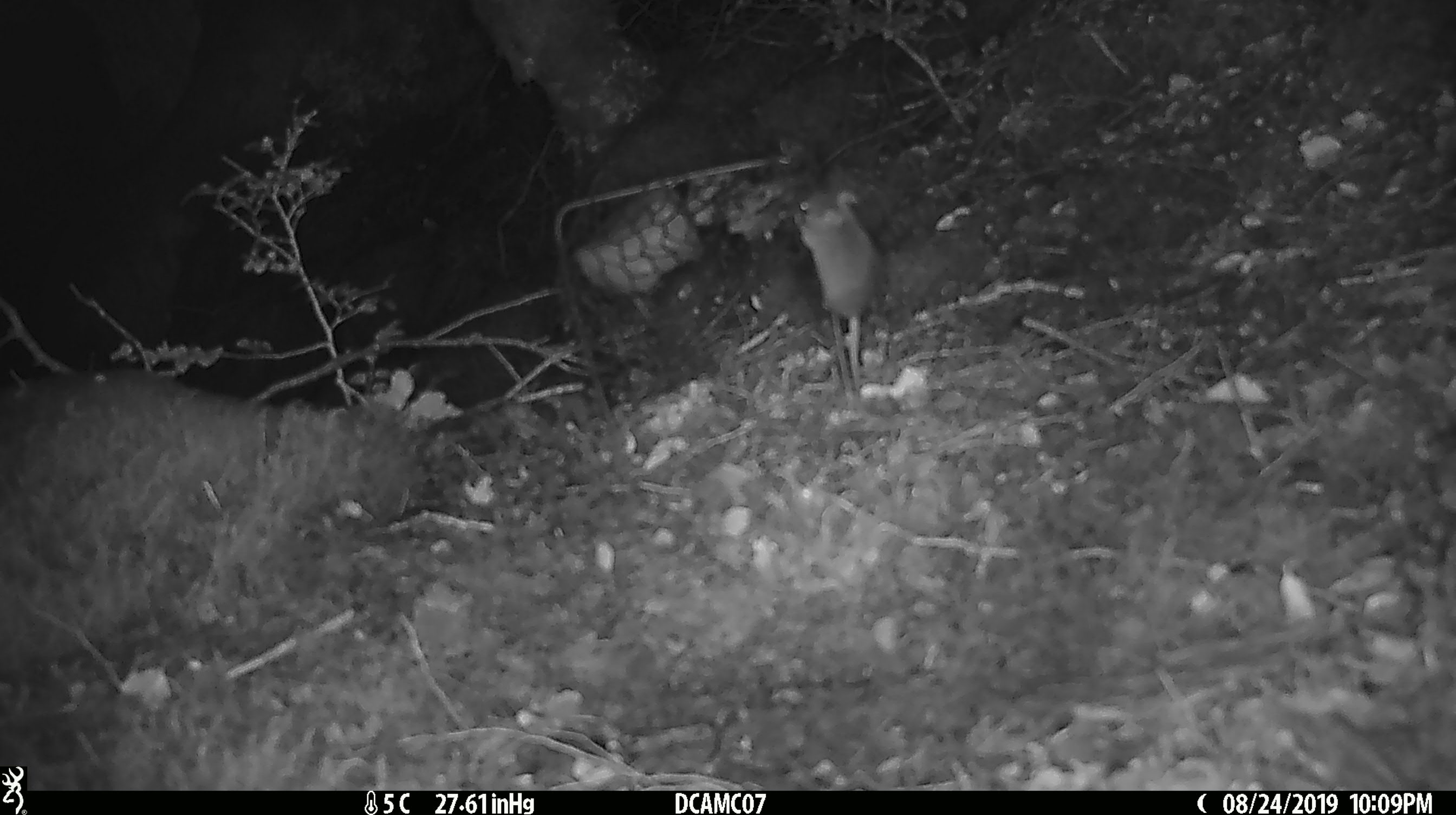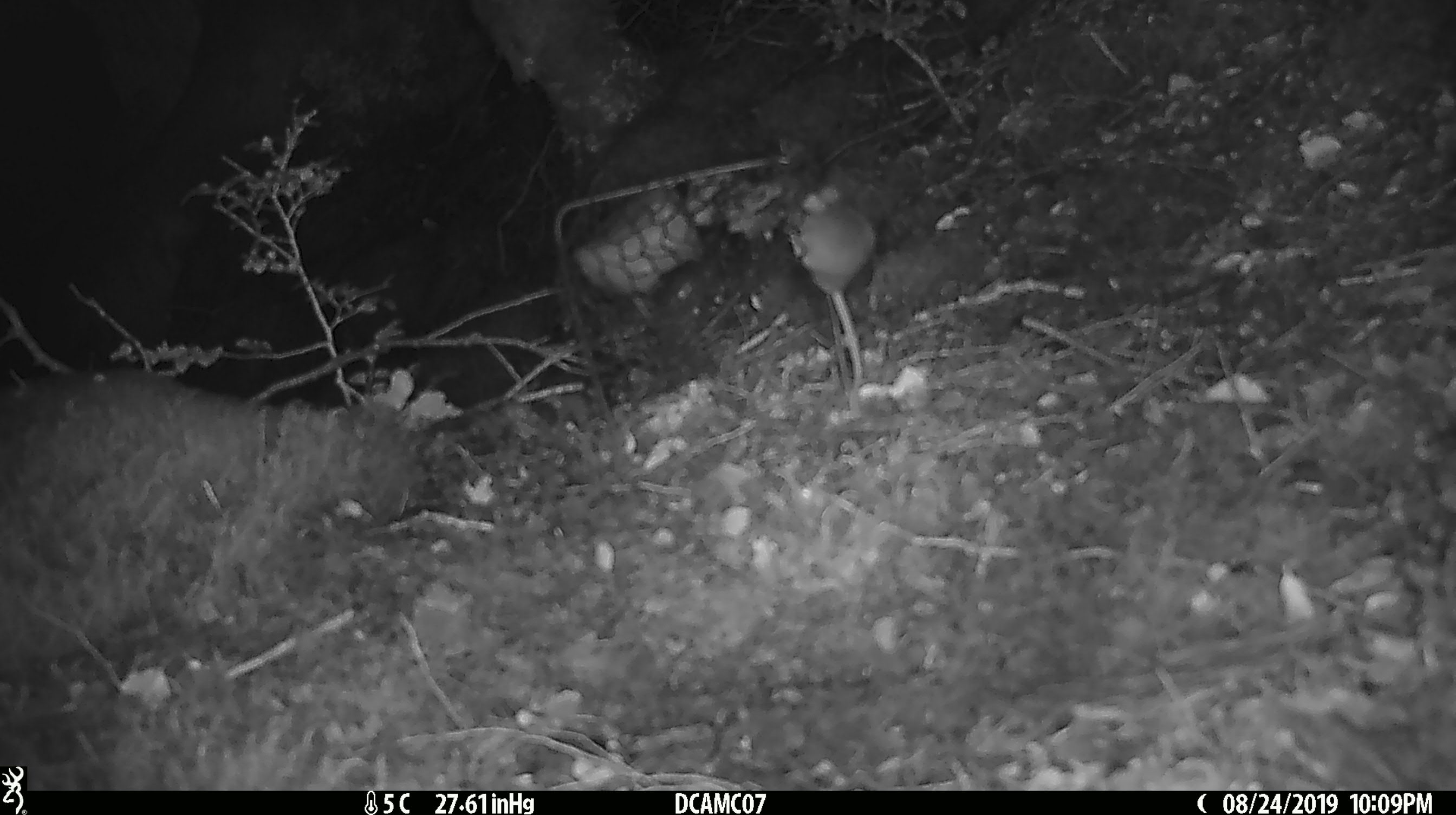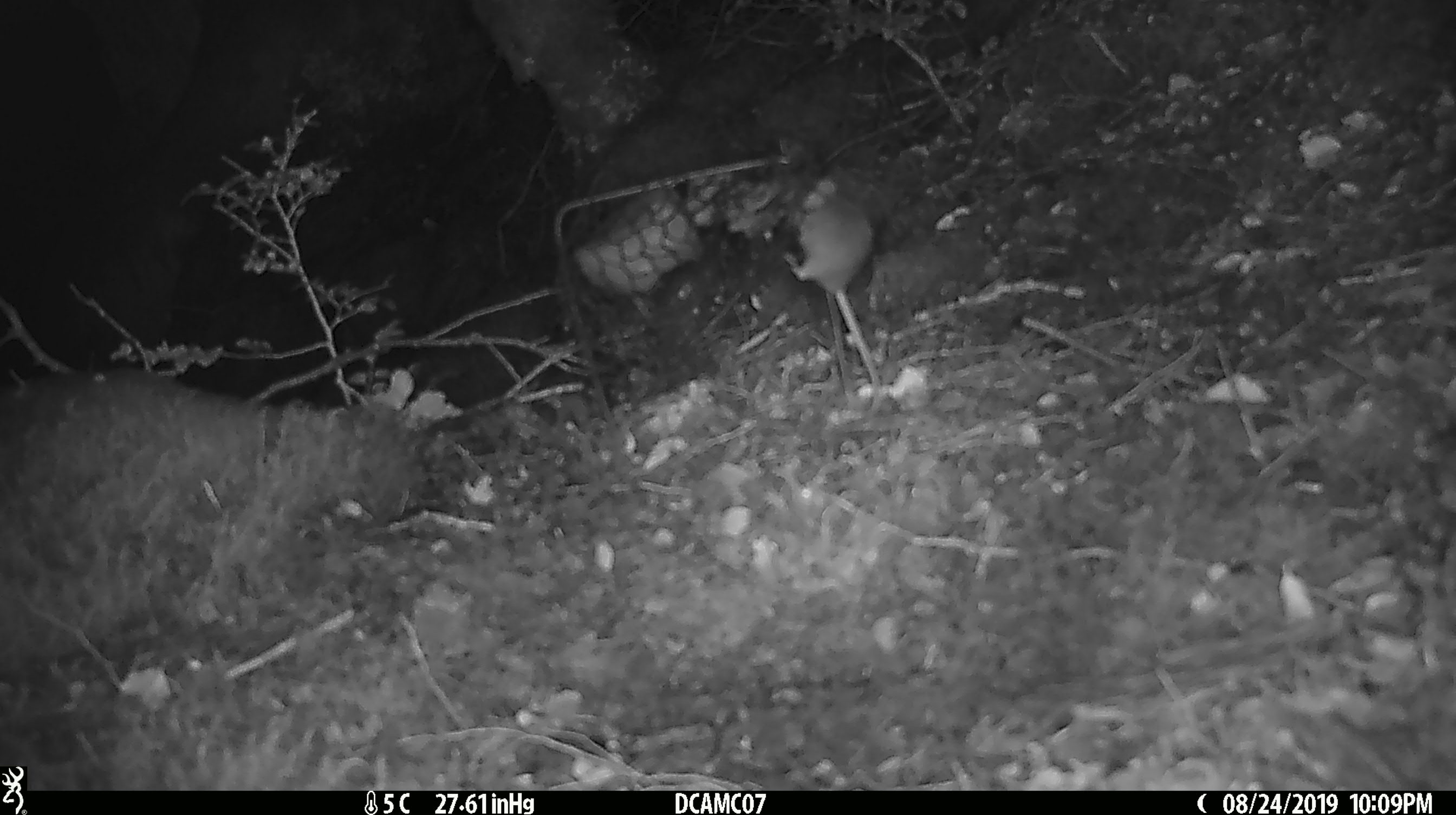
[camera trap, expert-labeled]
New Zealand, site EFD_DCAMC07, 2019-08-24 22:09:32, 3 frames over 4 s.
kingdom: Animalia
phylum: Chordata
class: Mammalia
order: Rodentia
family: Muridae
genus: Mus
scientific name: Mus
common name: mouse